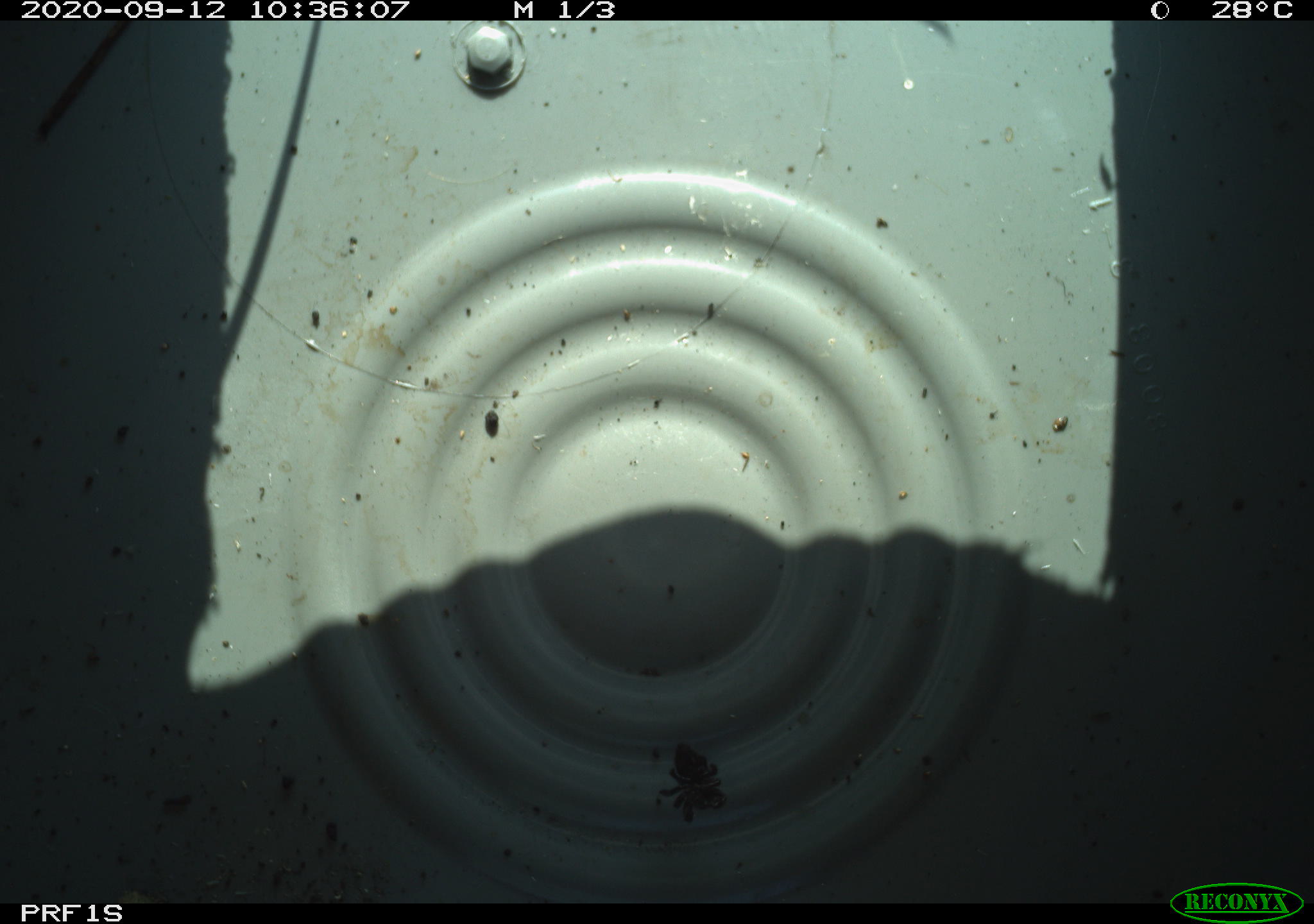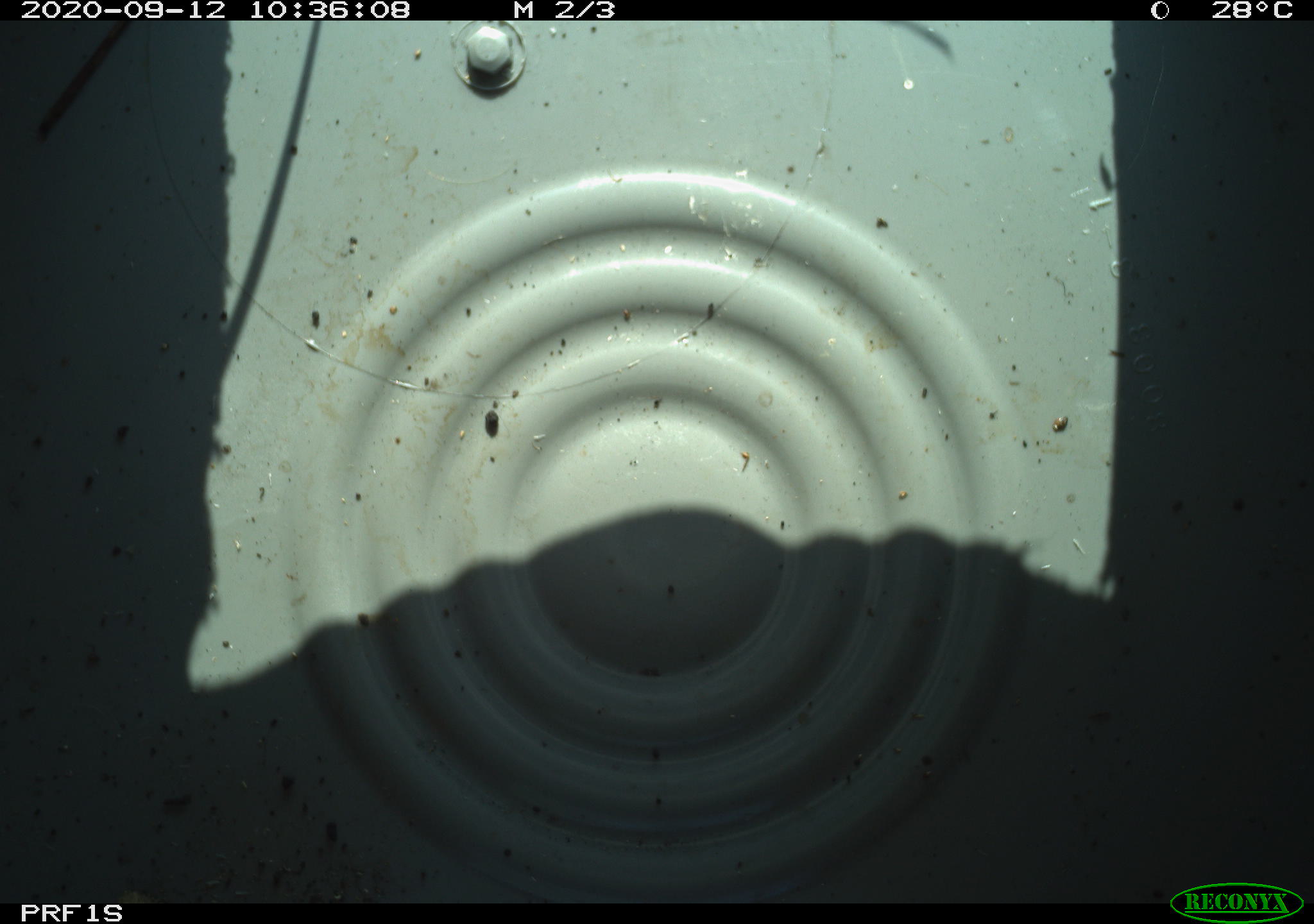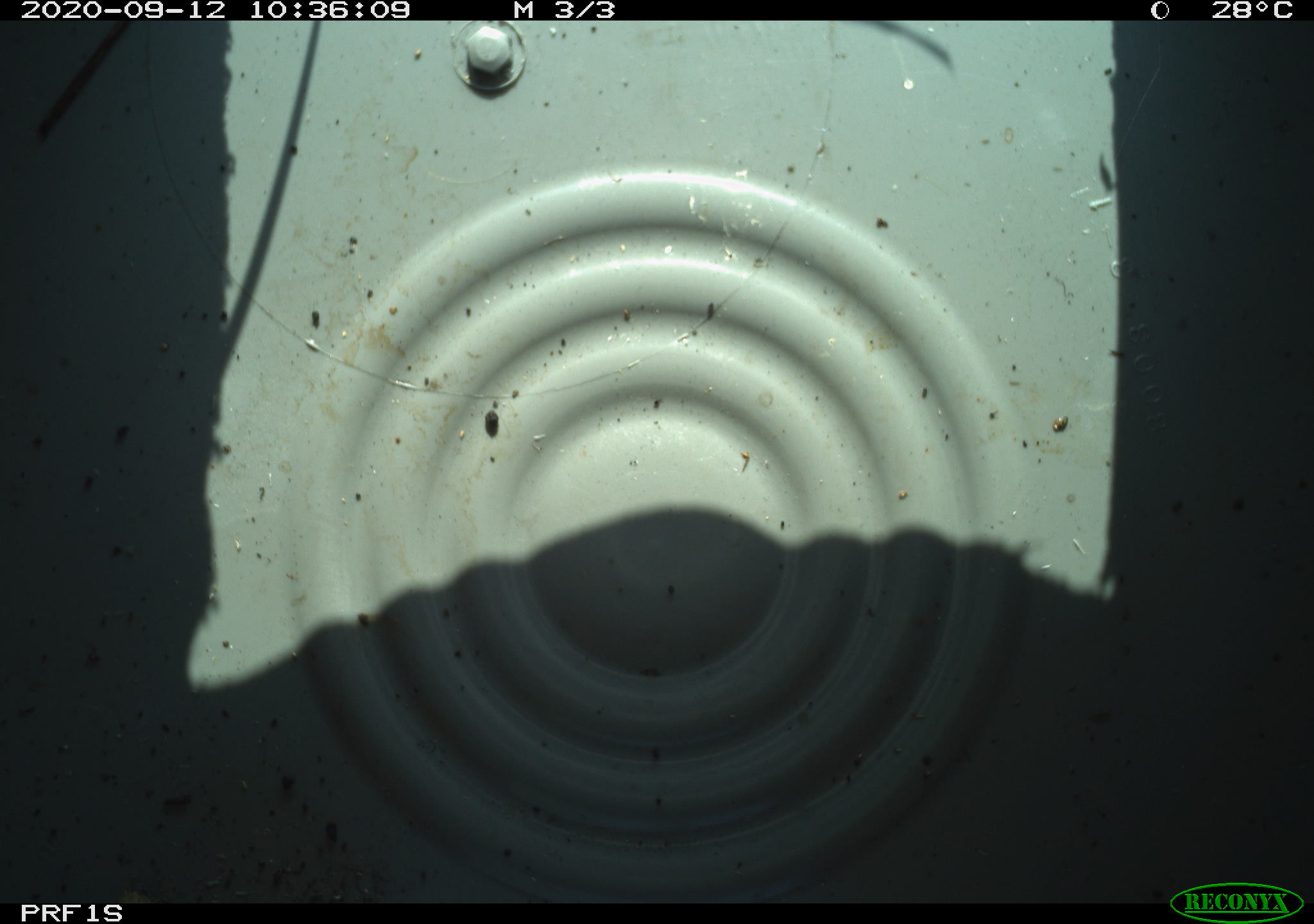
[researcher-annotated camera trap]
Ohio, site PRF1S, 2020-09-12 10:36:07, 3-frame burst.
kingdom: Animalia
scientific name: Animalia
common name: animal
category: invertebrate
Invertebrate (animal) (Animalia).